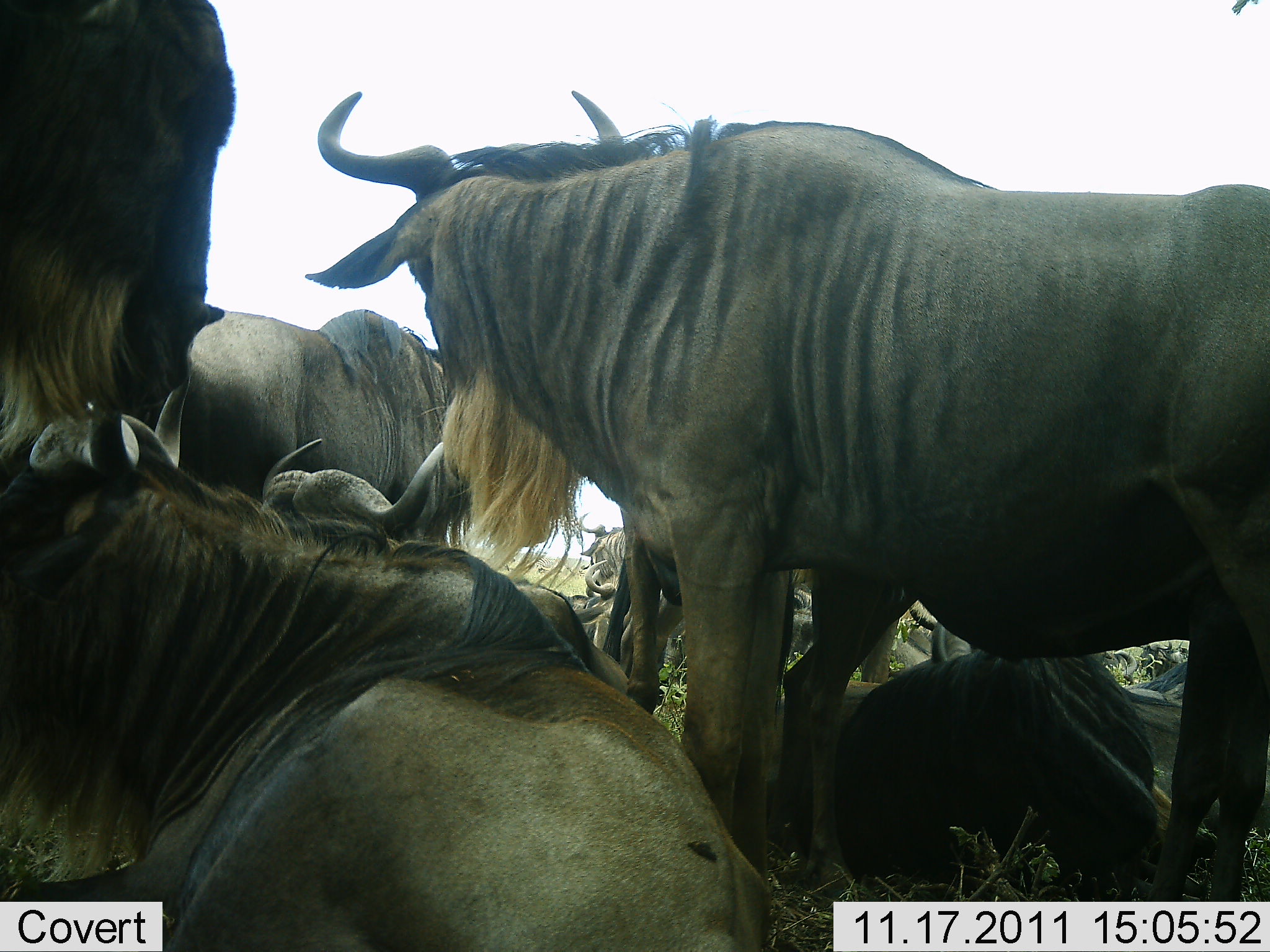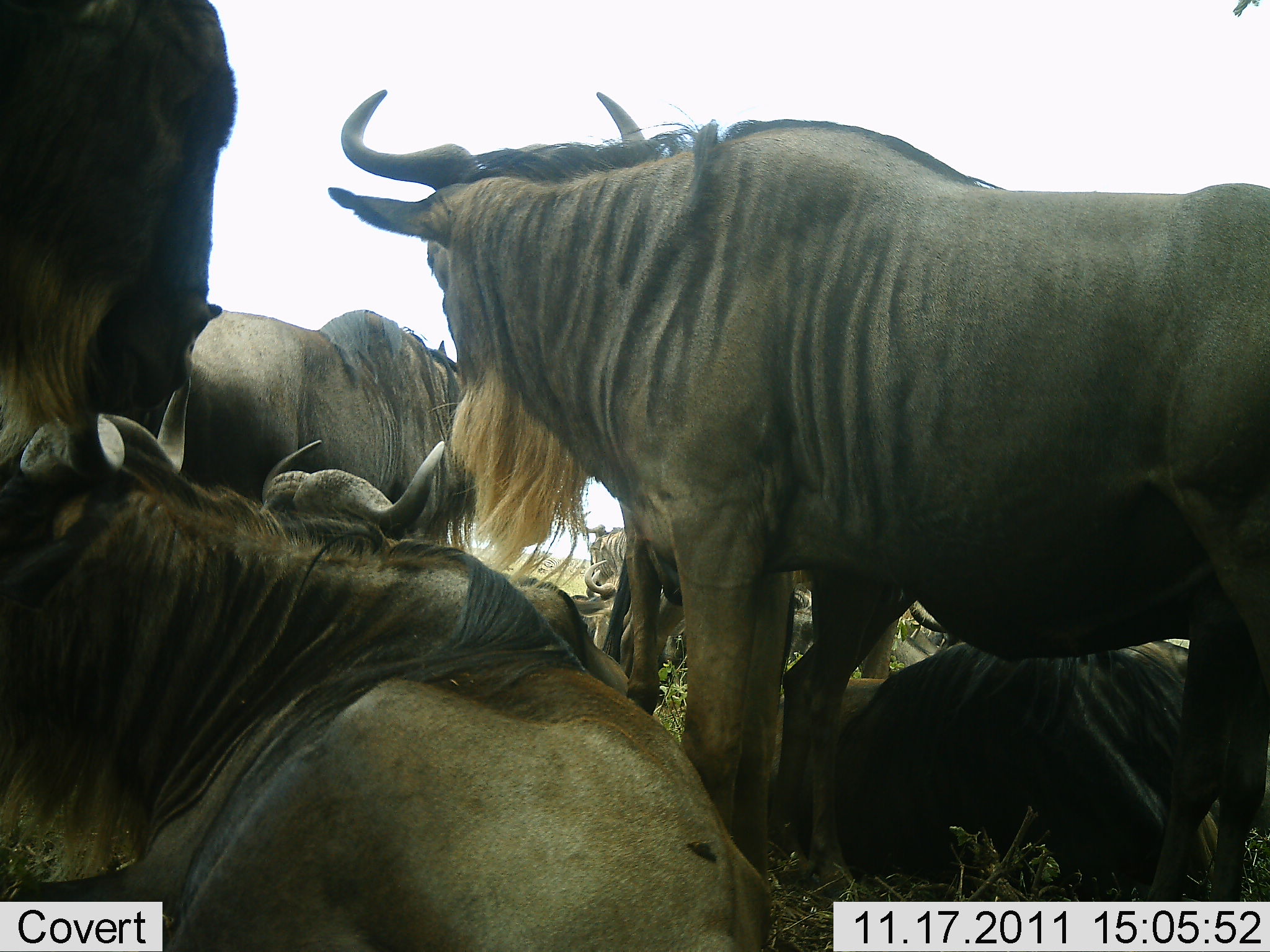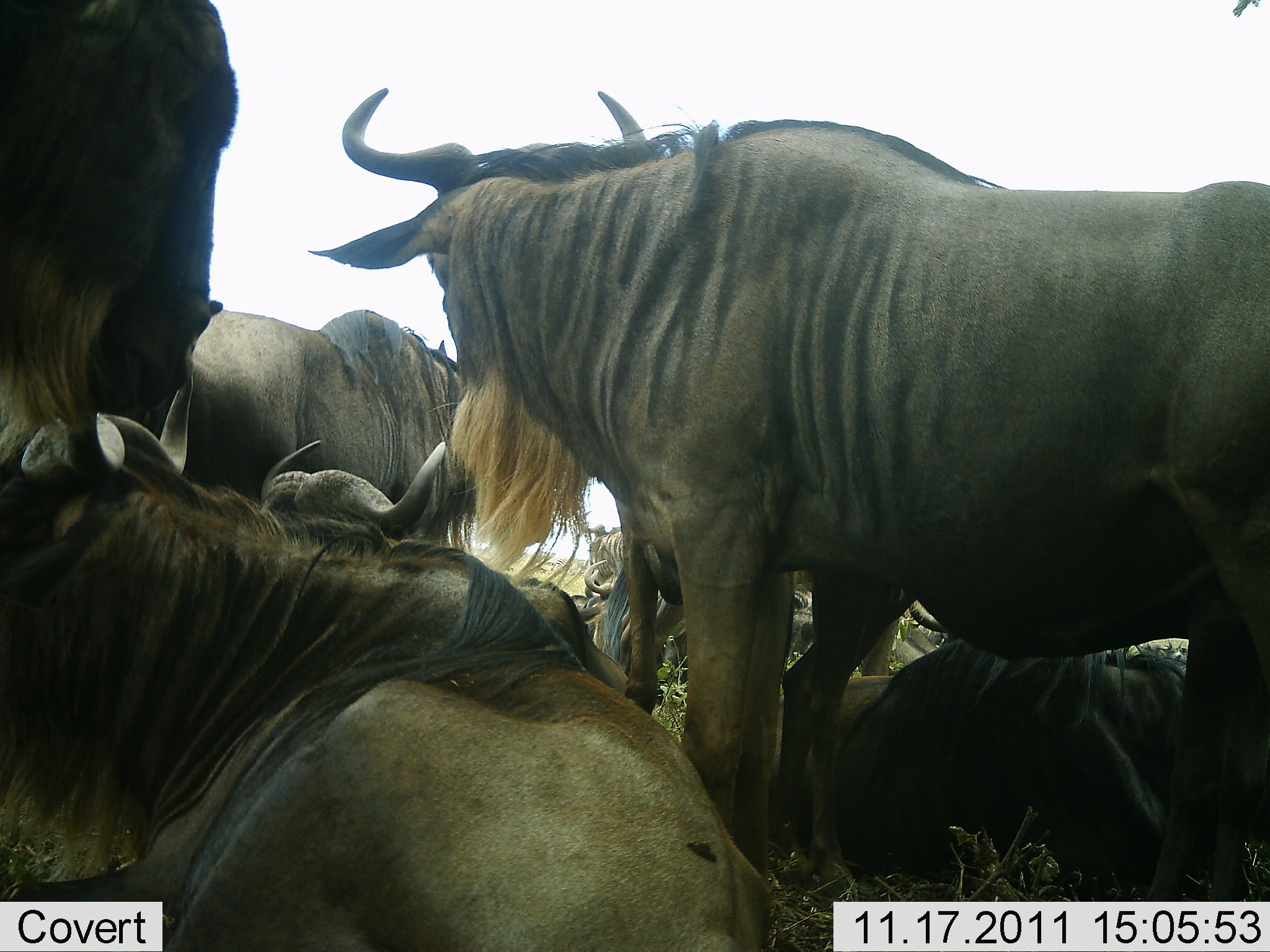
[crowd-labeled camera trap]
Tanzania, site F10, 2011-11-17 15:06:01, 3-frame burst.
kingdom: Animalia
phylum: Chordata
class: Mammalia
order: Artiodactyla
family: Bovidae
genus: Connochaetes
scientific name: Connochaetes taurinus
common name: blue wildebeest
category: wildebeest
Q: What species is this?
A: Wildebeest (blue wildebeest) (Connochaetes taurinus).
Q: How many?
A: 10.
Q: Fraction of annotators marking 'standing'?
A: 33%.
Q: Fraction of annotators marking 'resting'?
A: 92%.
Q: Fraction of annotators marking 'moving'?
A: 0%.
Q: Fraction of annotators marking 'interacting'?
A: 8%.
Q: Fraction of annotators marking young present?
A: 0%.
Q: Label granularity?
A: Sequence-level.